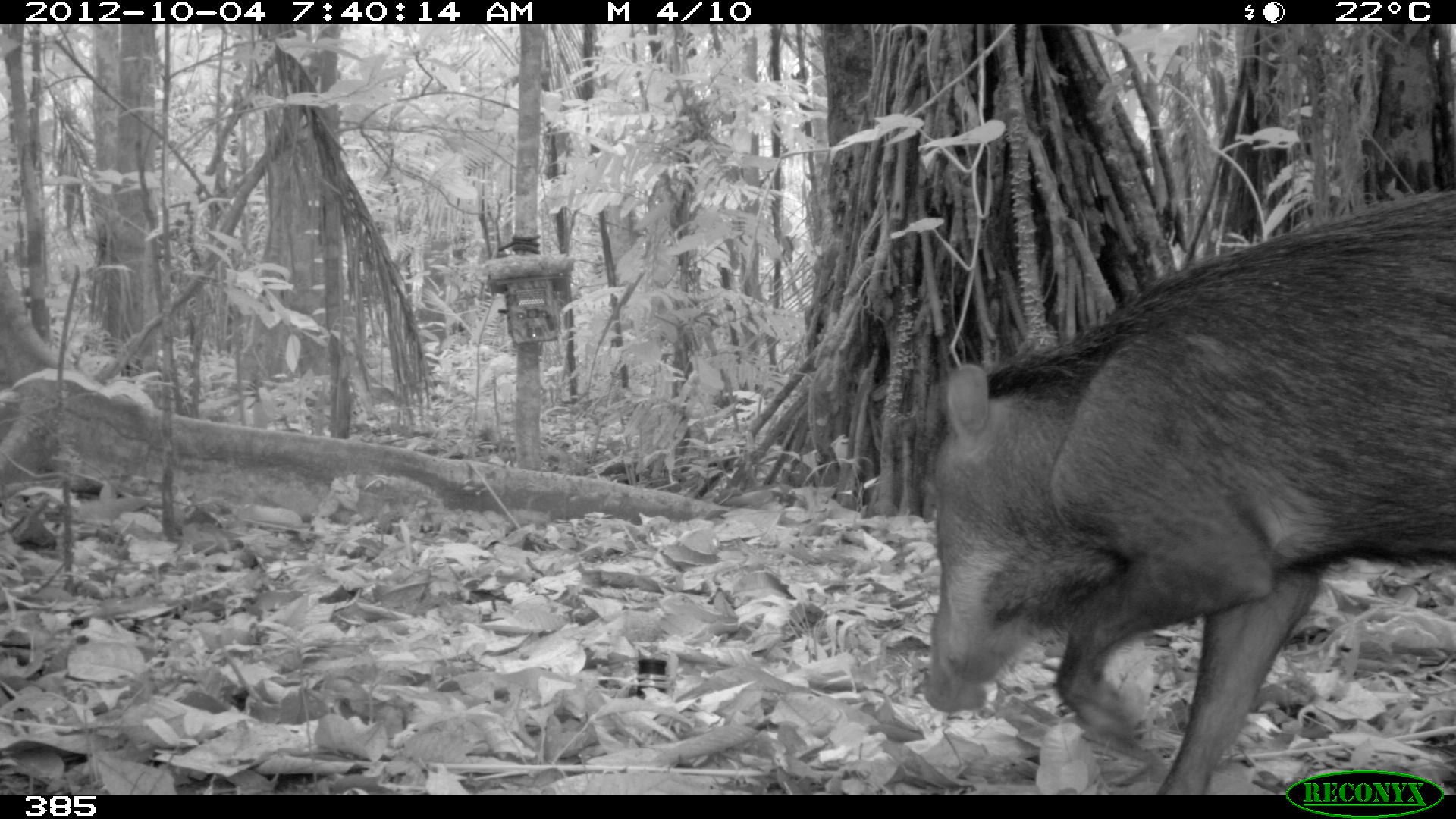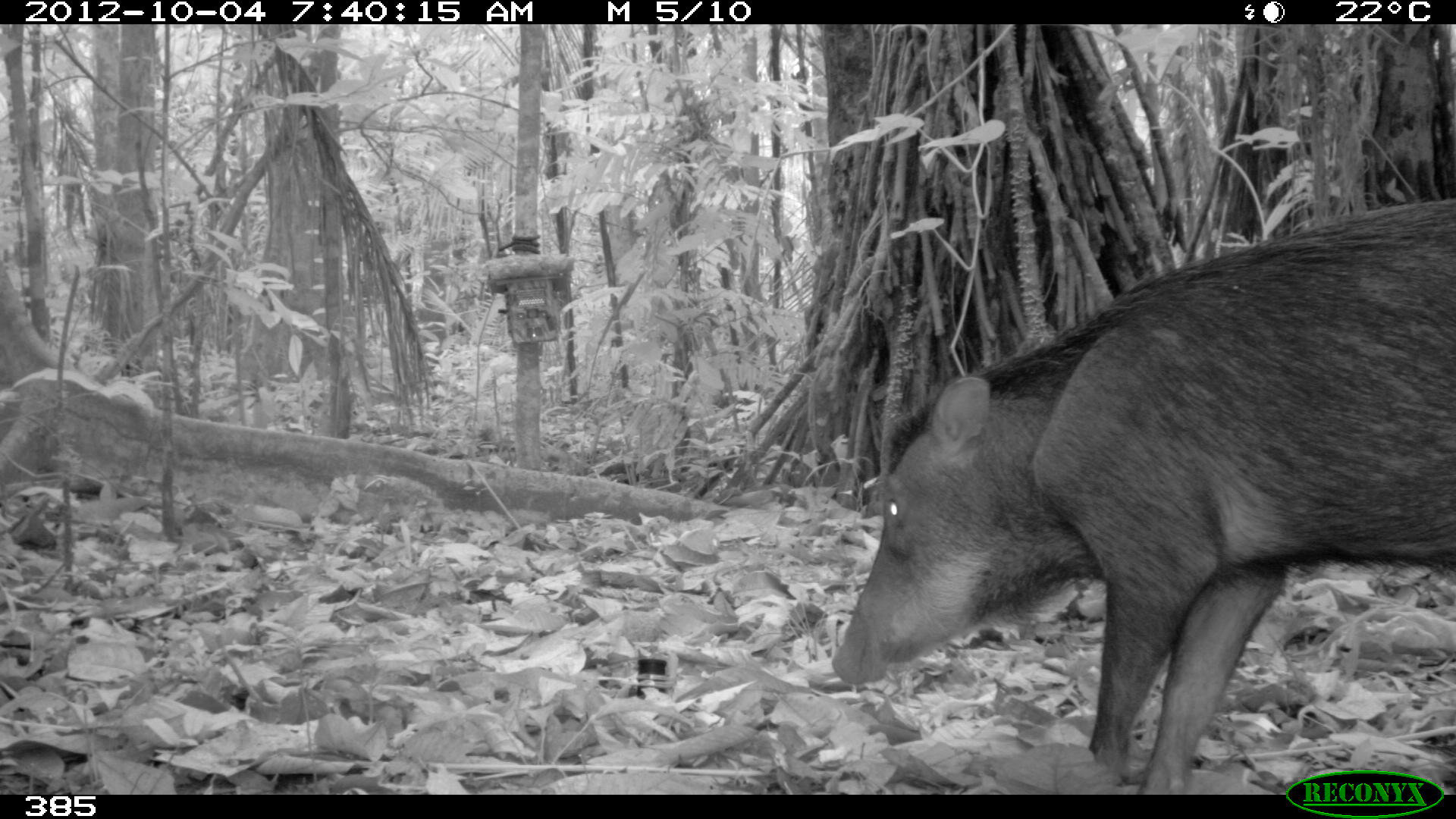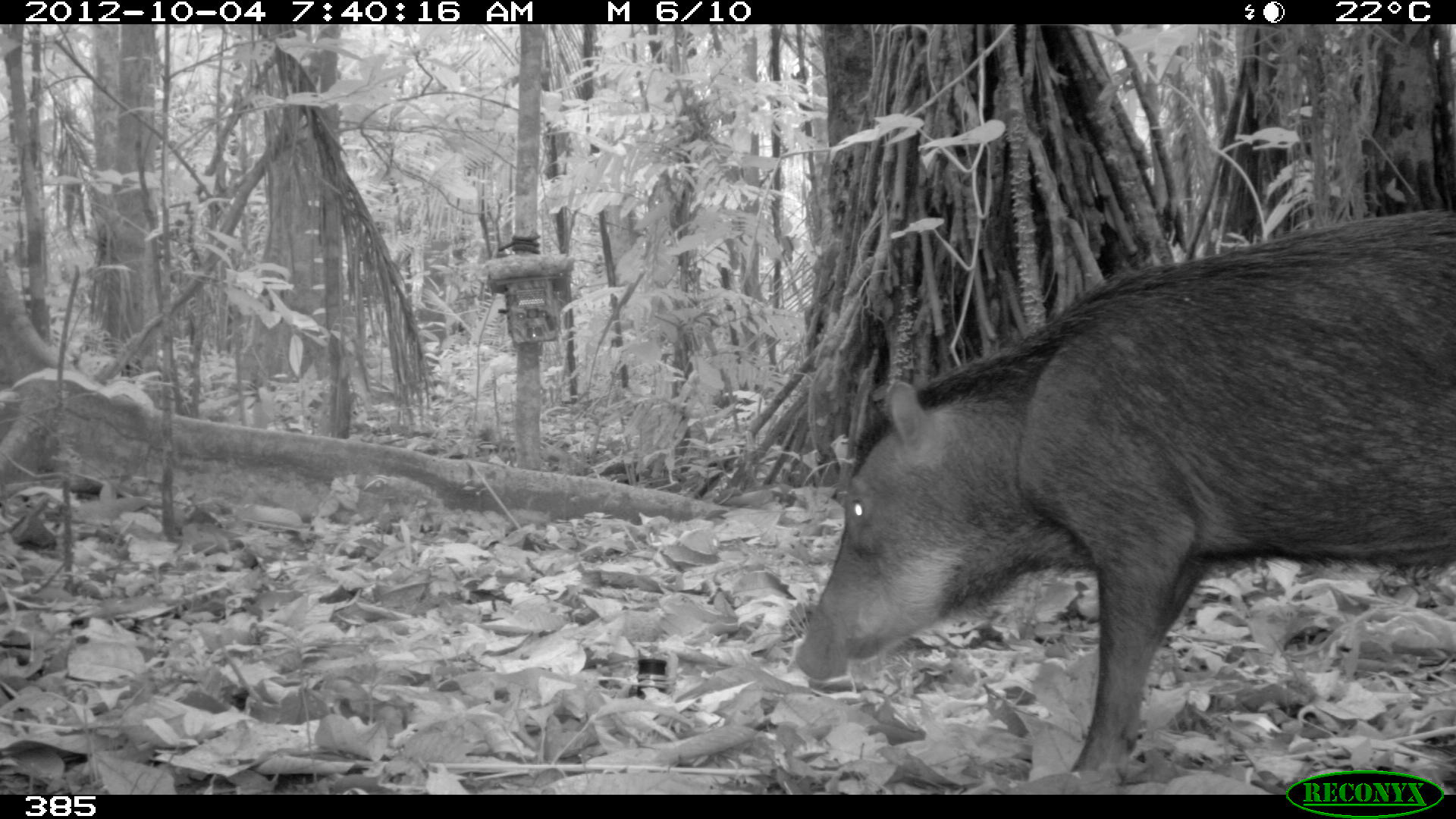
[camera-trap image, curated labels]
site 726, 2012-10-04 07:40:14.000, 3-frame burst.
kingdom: Animalia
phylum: Chordata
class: Mammalia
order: Artiodactyla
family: Tayassuidae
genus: Tayassu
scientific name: Tayassu pecari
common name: white-lipped peccary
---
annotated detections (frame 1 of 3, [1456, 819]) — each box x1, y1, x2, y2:
tayassu pecari: 920, 181, 1456, 795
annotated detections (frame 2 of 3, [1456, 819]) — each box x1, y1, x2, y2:
tayassu pecari: 825, 188, 1456, 795